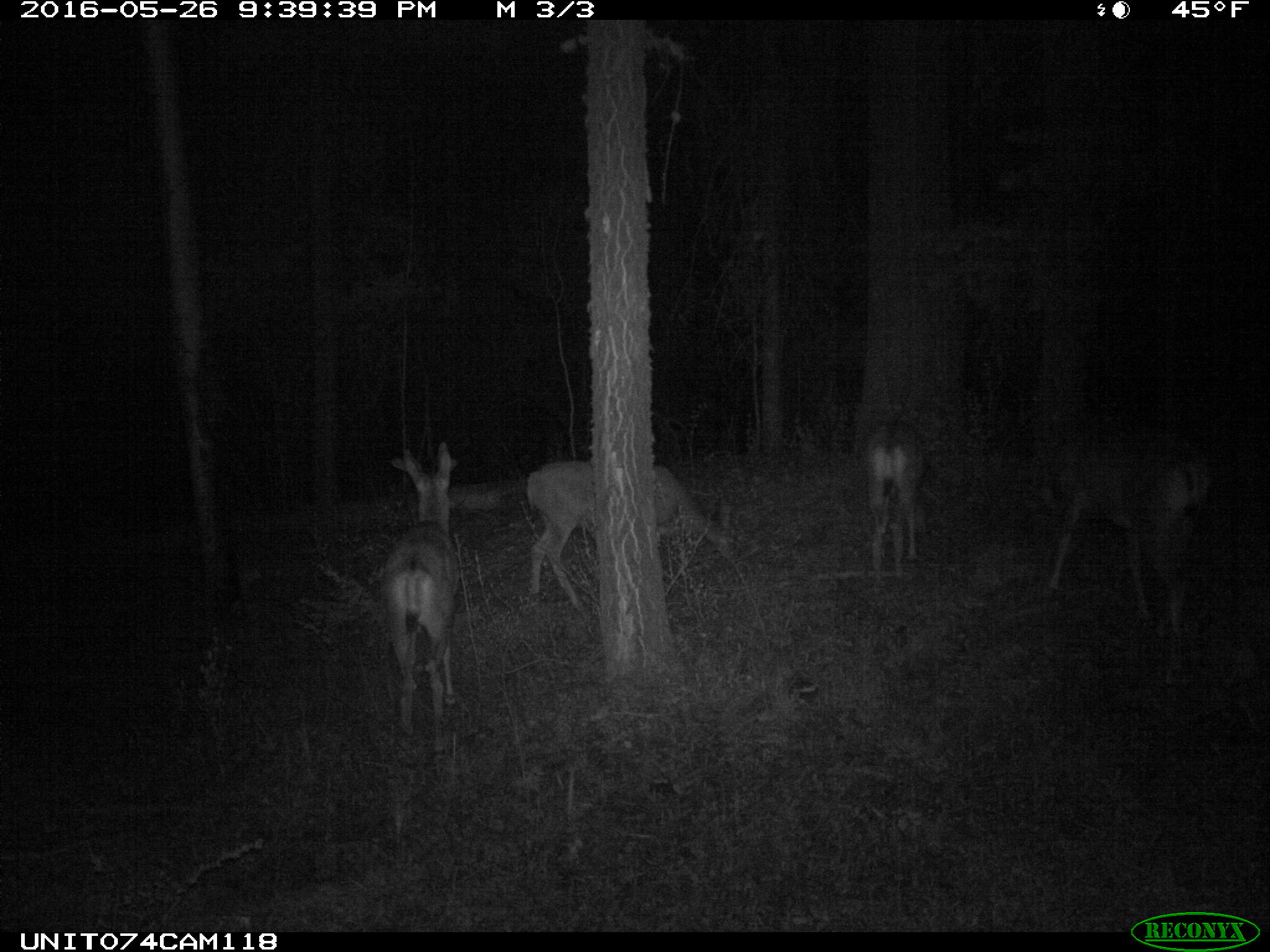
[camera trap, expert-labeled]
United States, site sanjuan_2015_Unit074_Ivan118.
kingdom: Animalia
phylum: Chordata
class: Mammalia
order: Artiodactyla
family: Cervidae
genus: Odocoileus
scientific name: Odocoileus hemionus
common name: mule deer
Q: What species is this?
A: Odocoileus hemionus (mule deer).